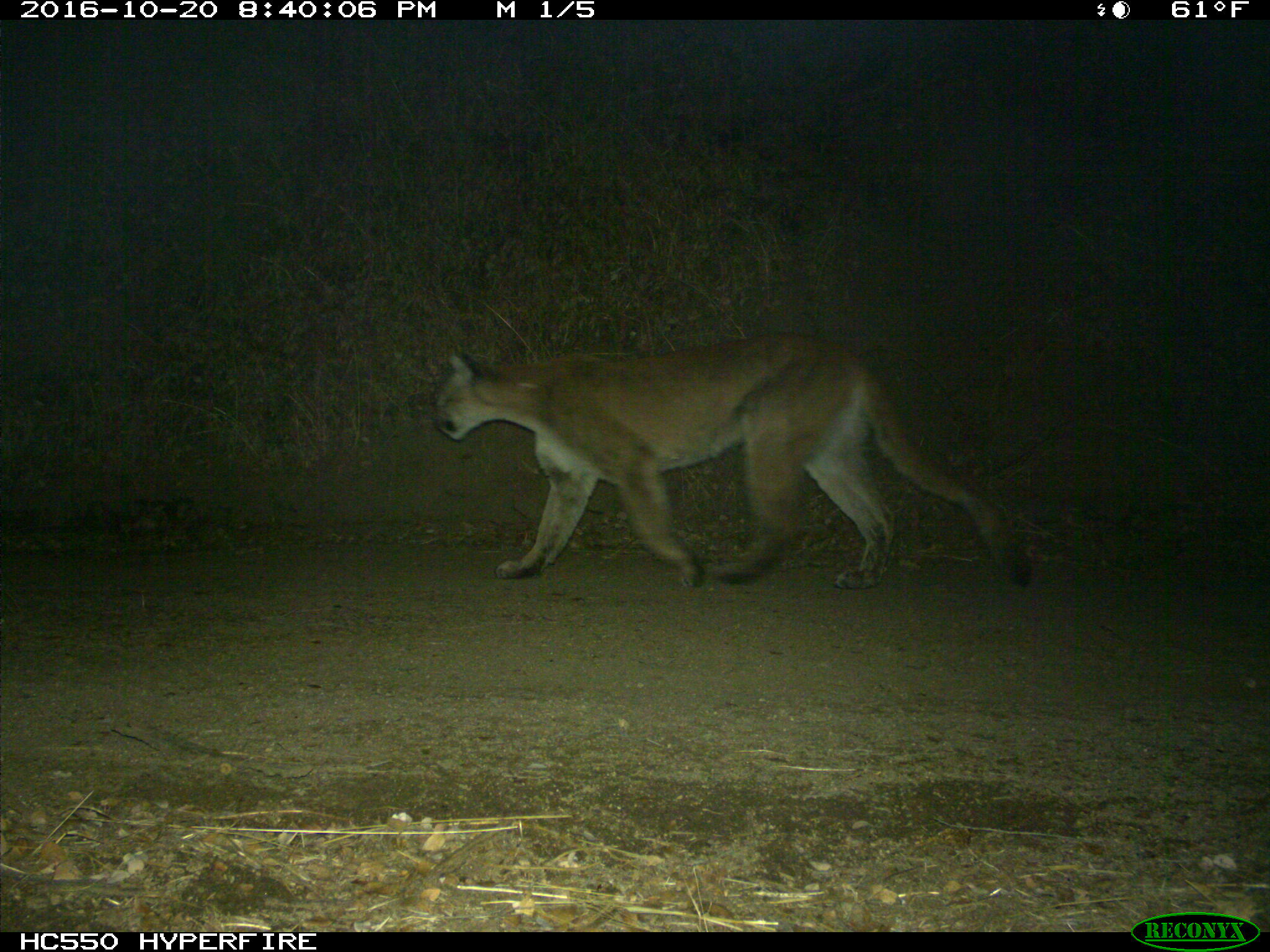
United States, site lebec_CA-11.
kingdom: Animalia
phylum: Chordata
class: Mammalia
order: Carnivora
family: Felidae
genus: Puma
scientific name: Puma concolor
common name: mountain lion